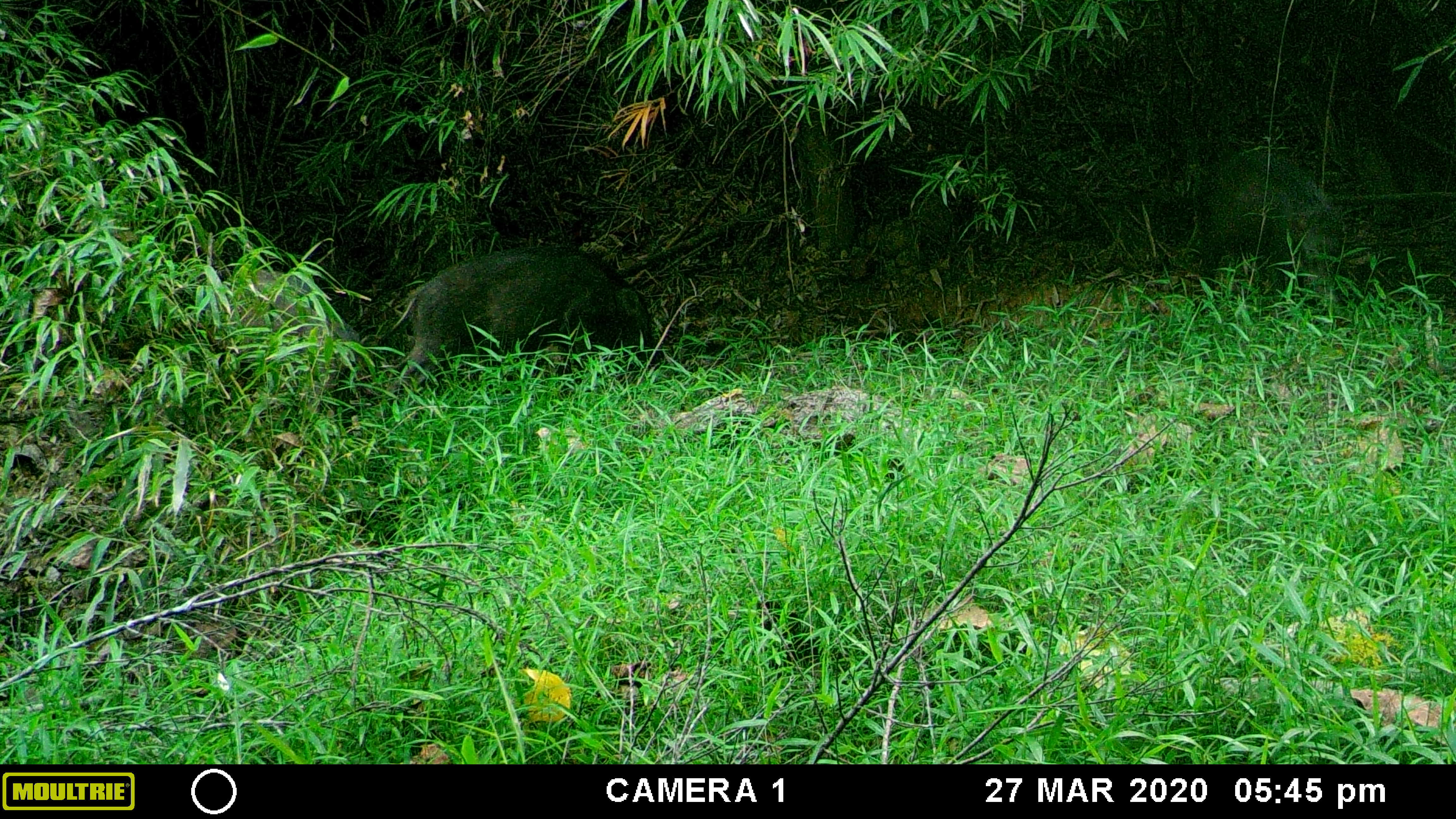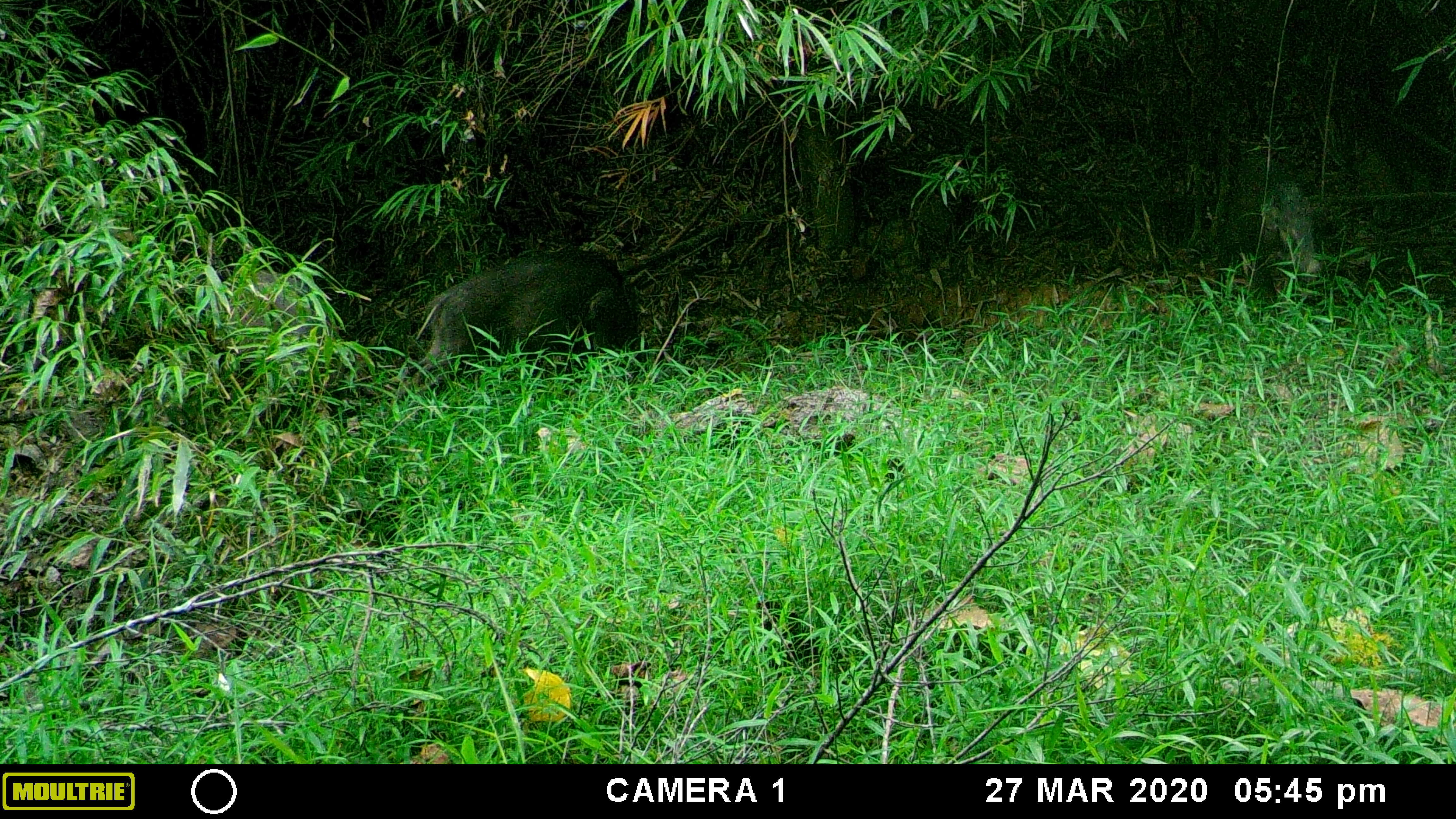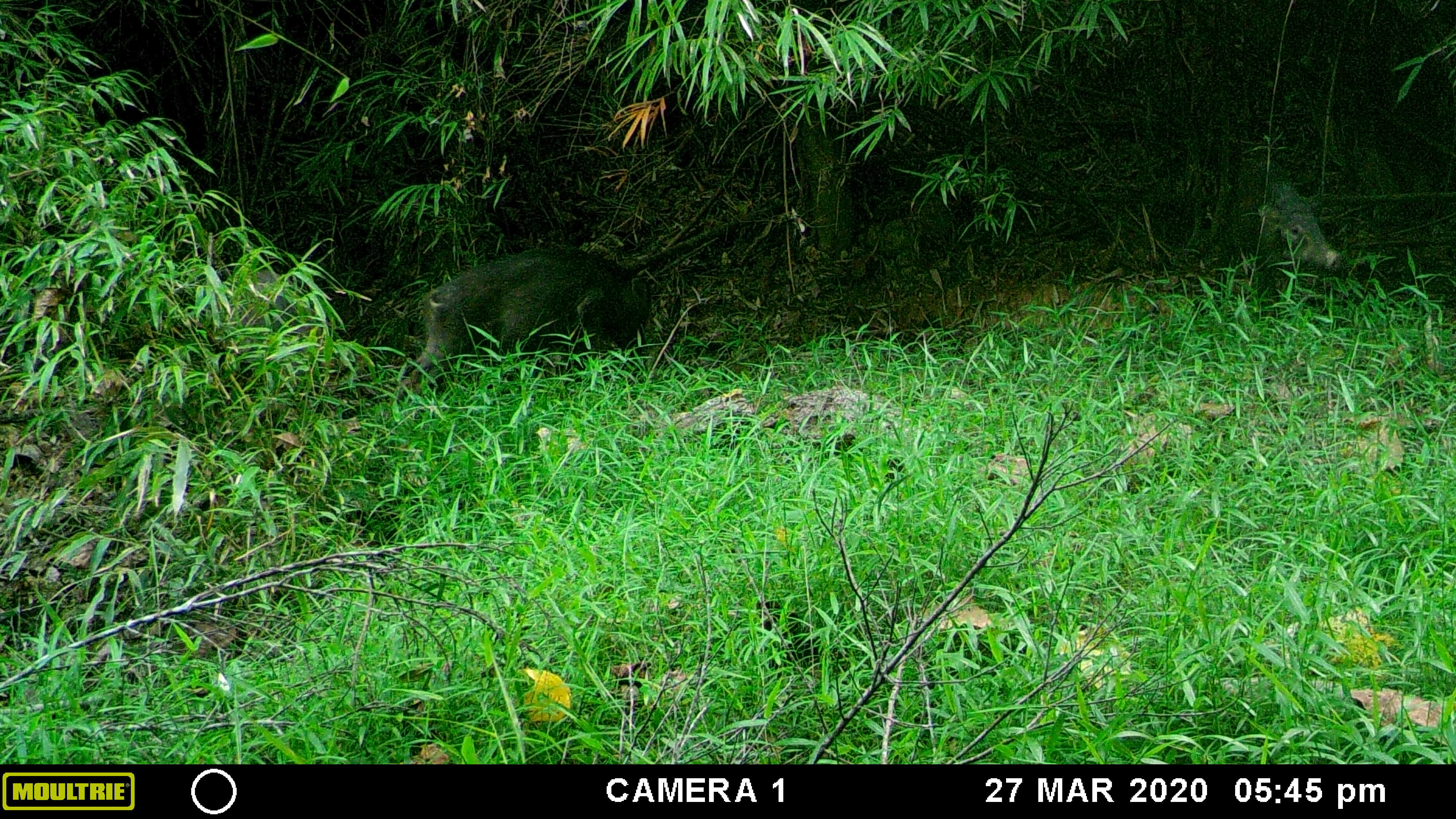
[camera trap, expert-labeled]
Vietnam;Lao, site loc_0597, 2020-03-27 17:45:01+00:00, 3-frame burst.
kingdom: Animalia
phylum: Chordata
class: Mammalia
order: Artiodactyla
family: Suidae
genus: Sus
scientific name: Sus scrofa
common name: eurasian wild pig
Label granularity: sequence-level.